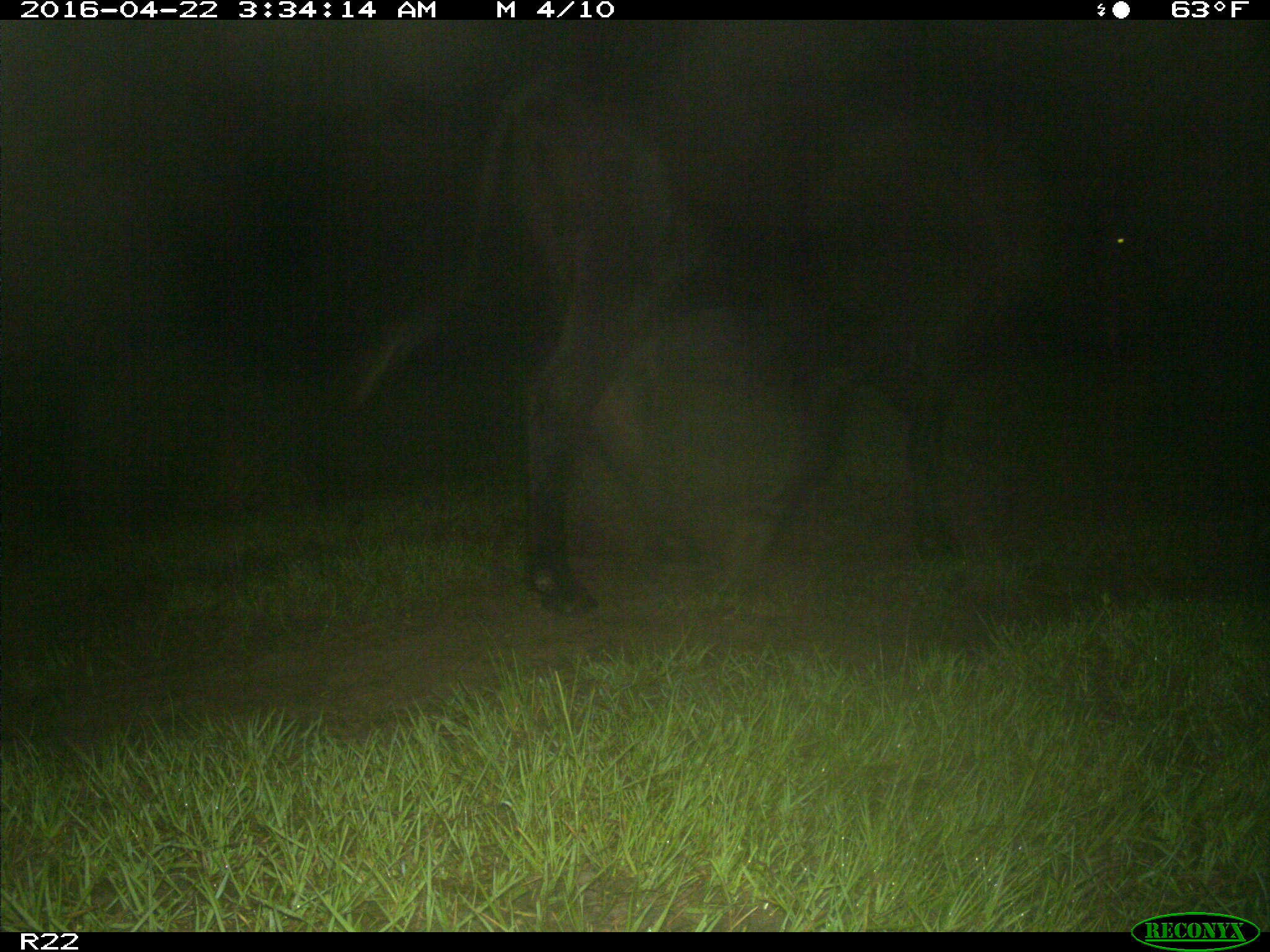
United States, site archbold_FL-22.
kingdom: Animalia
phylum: Chordata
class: Mammalia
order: Artiodactyla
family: Bovidae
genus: Bos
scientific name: Bos taurus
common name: domestic cow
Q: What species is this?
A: Bos taurus (domestic cow).